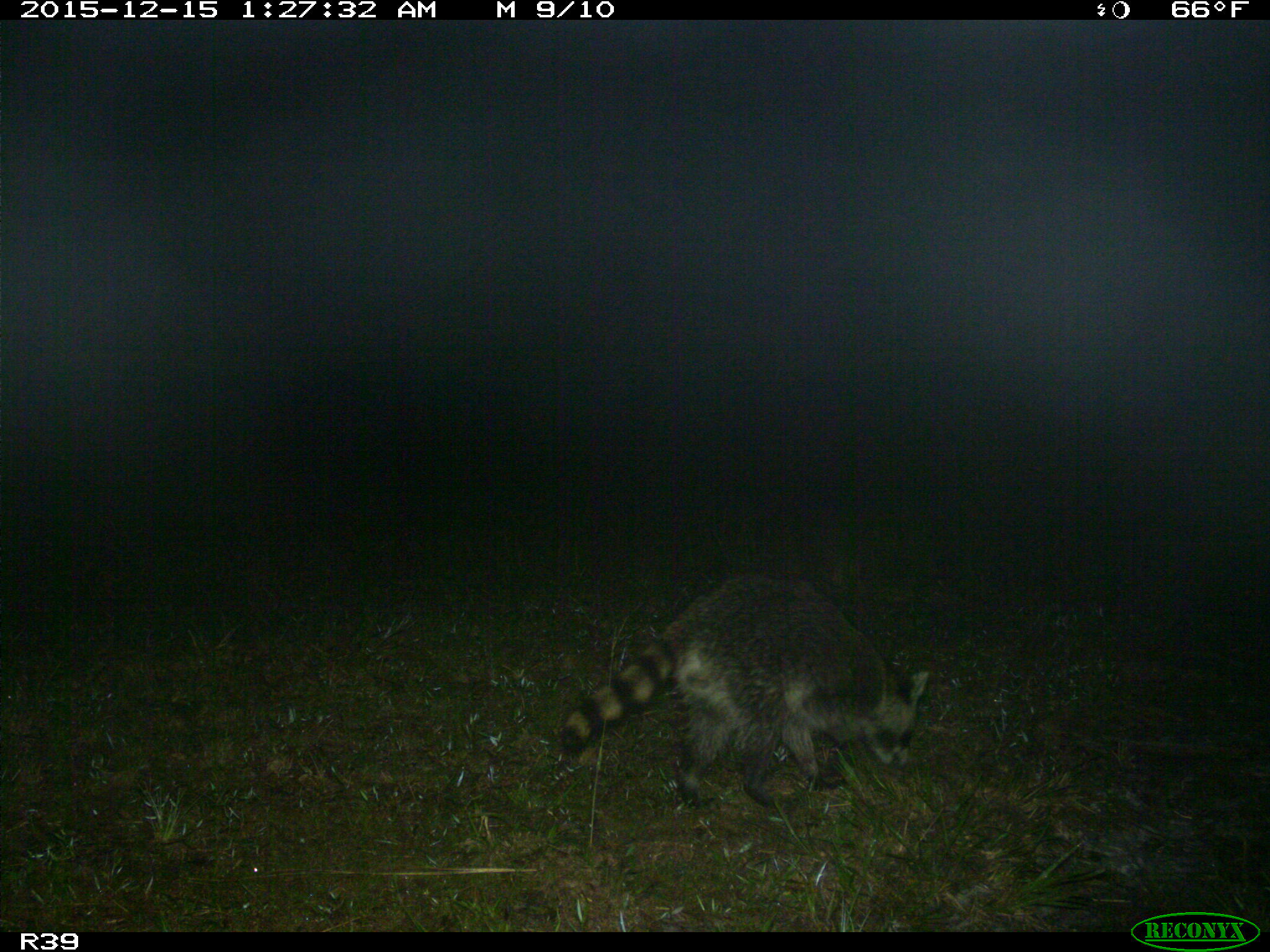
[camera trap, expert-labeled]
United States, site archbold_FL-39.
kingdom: Animalia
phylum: Chordata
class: Mammalia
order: Carnivora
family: Procyonidae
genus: Procyon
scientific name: Procyon lotor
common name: common raccoon